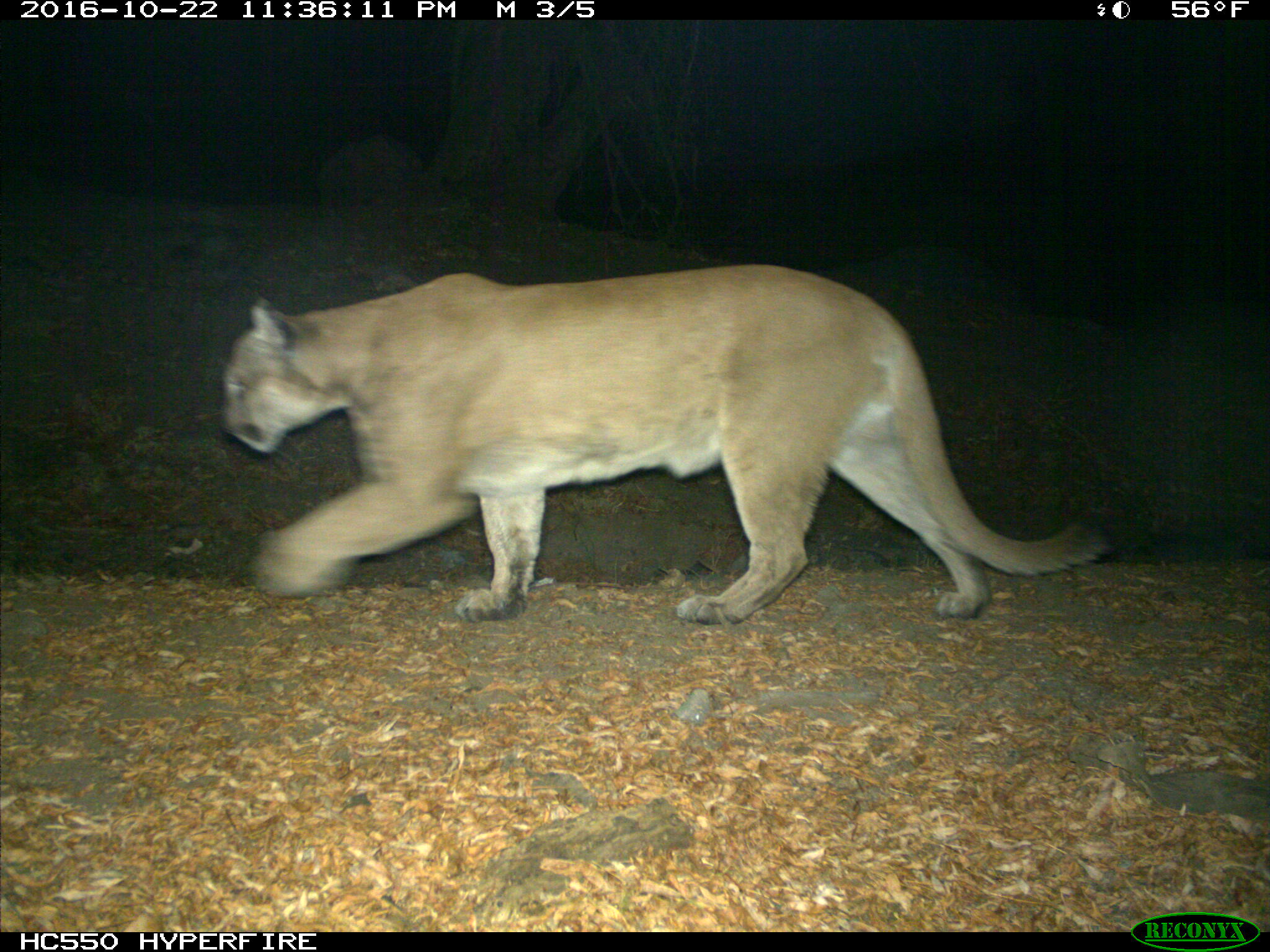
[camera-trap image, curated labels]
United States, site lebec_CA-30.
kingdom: Animalia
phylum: Chordata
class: Mammalia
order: Carnivora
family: Felidae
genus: Puma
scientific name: Puma concolor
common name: mountain lion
Puma concolor (mountain lion).